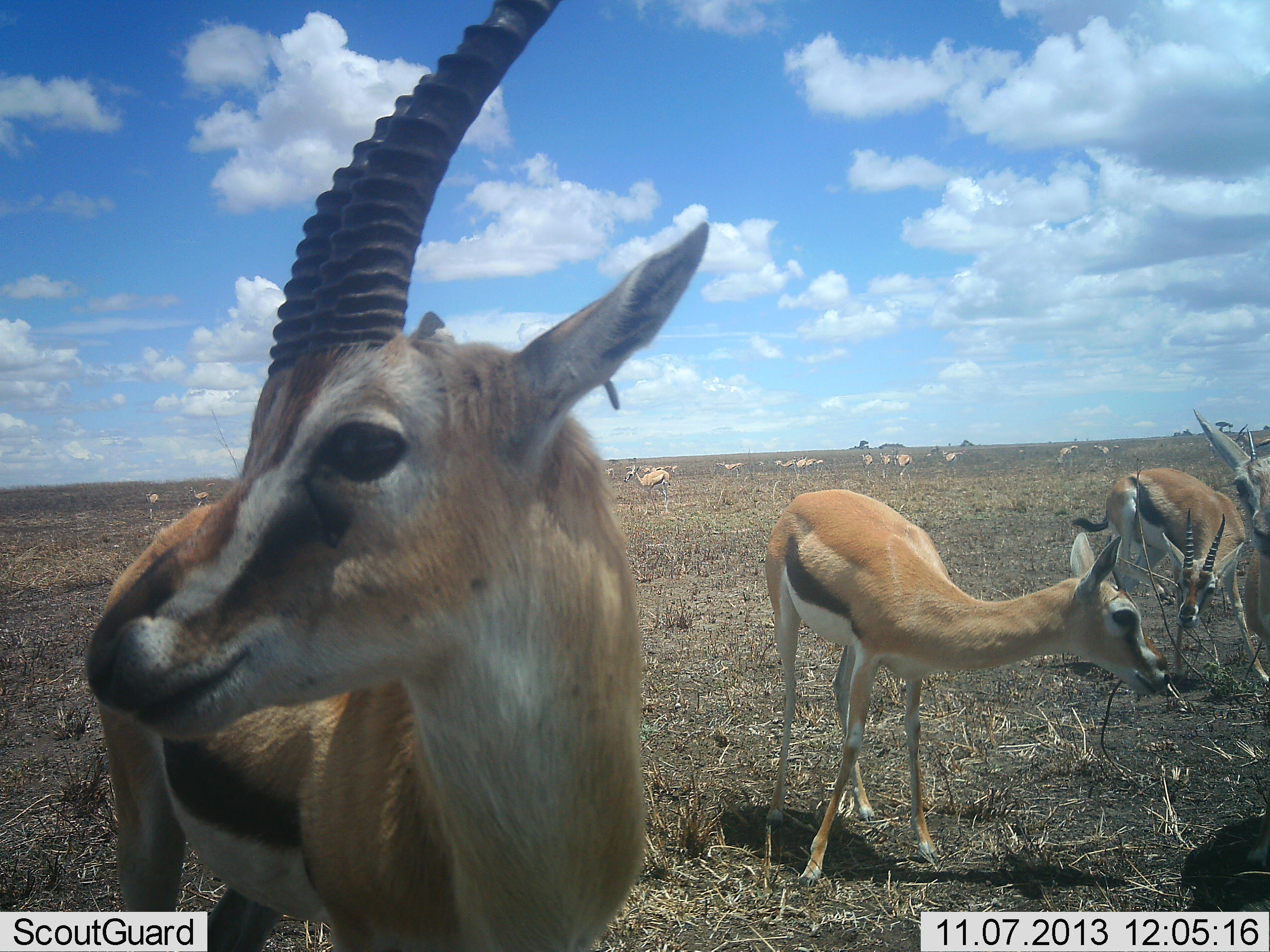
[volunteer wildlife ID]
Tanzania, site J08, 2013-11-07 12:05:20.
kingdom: Animalia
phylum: Chordata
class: Mammalia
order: Artiodactyla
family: Bovidae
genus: Eudorcas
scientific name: Eudorcas thomsonii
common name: thomson's gazelle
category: gazellethomsons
Gazellethomsons (thomson's gazelle) (Eudorcas thomsonii), count 11-50. Behavior (volunteer vote fractions): standing 91%, resting 9%, moving 21%, interacting 12%. Young present (vote fraction): 21%. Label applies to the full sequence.